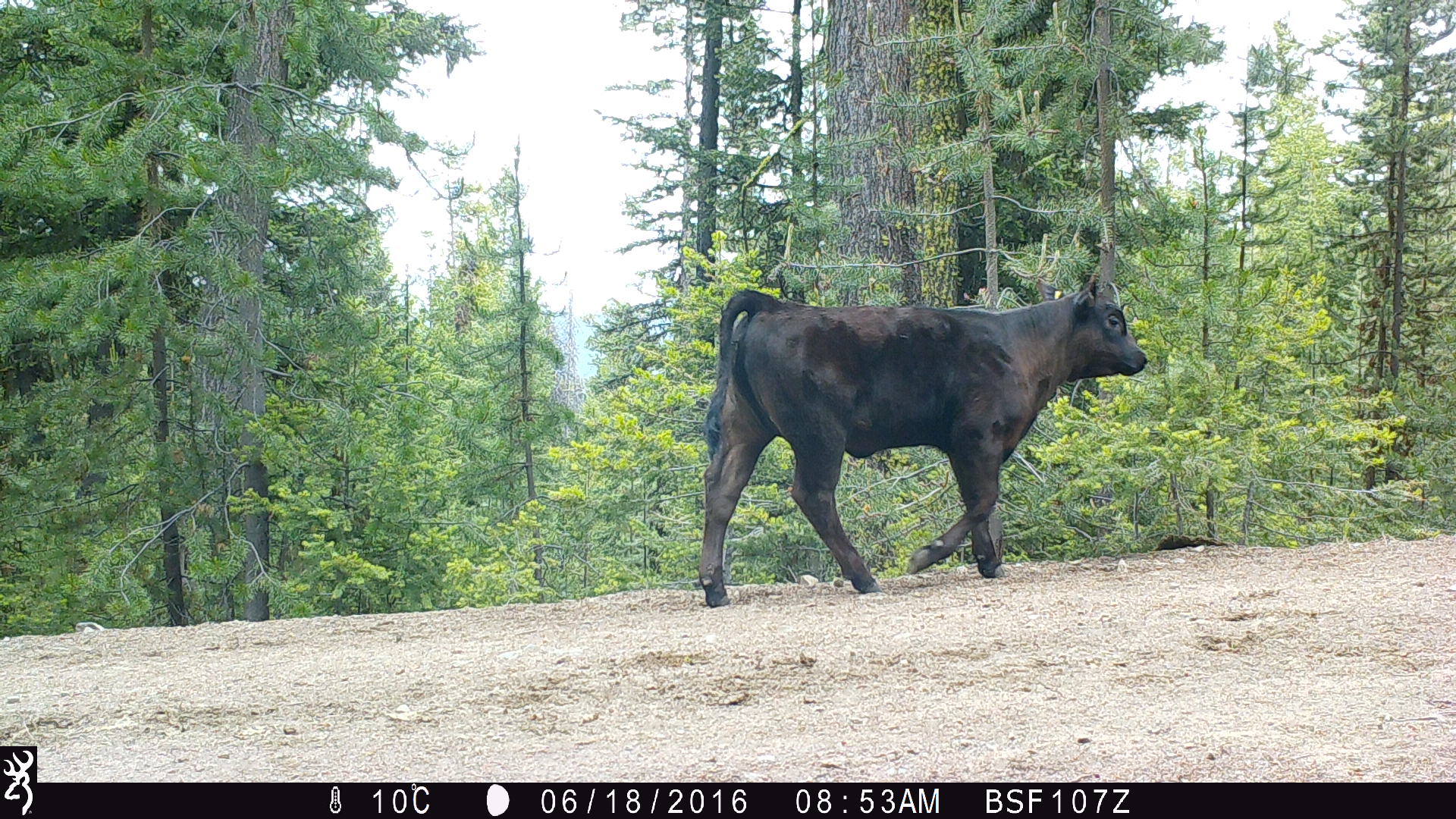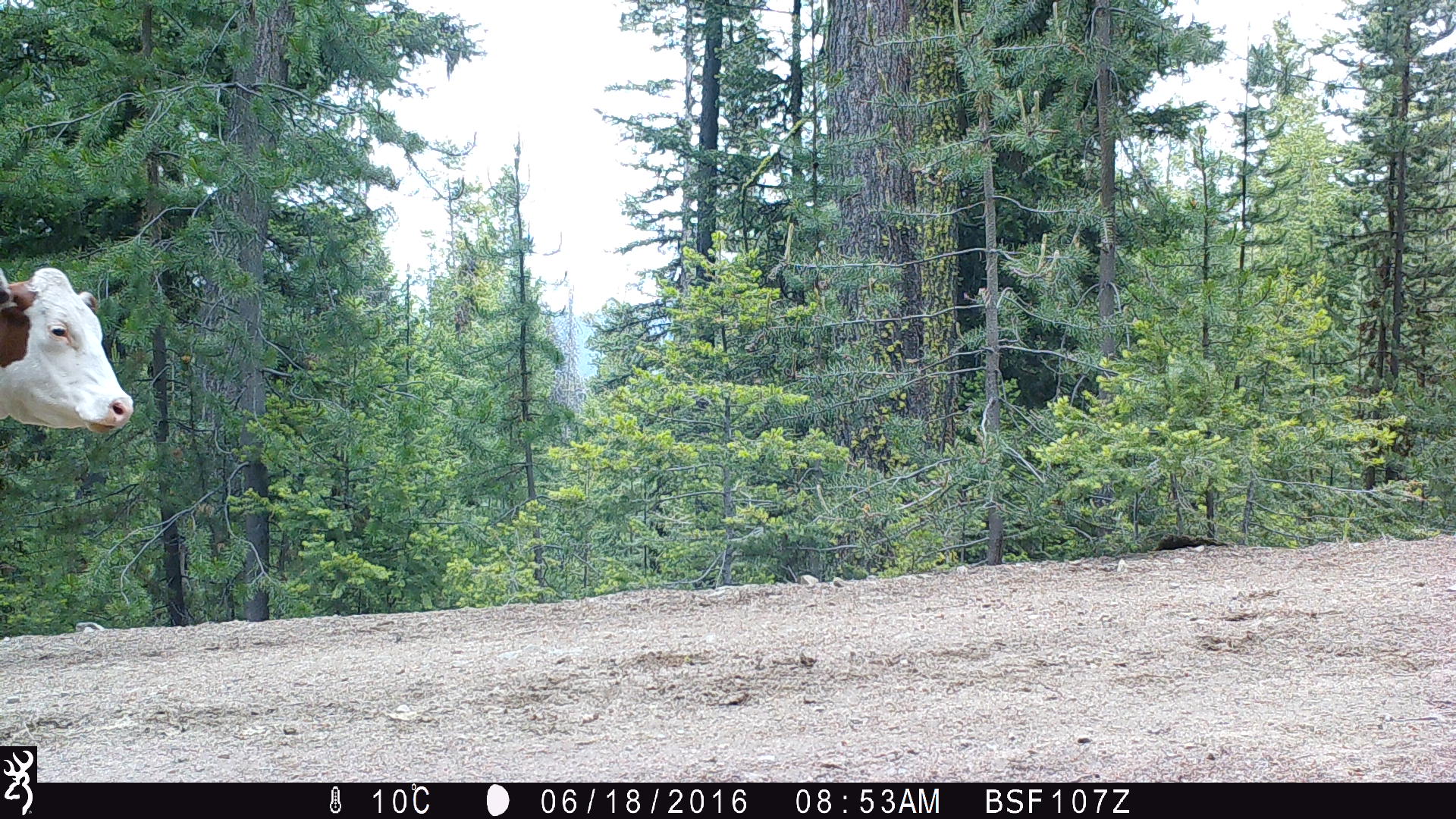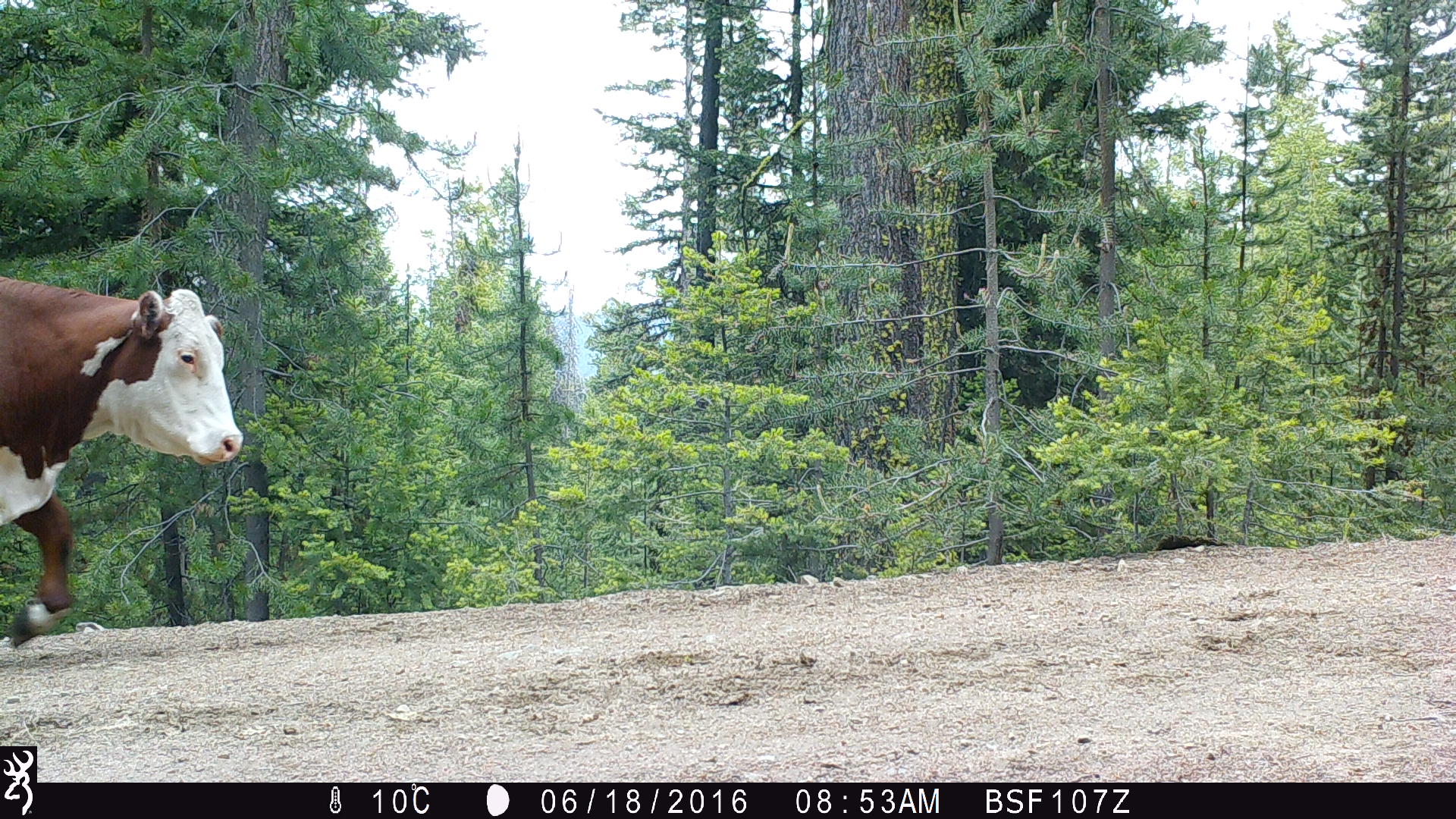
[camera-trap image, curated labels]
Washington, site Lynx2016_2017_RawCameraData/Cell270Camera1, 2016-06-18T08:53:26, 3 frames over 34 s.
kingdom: Animalia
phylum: Chordata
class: Mammalia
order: Artiodactyla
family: Bovidae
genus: Bos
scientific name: Bos taurus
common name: domestic cattle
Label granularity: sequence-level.